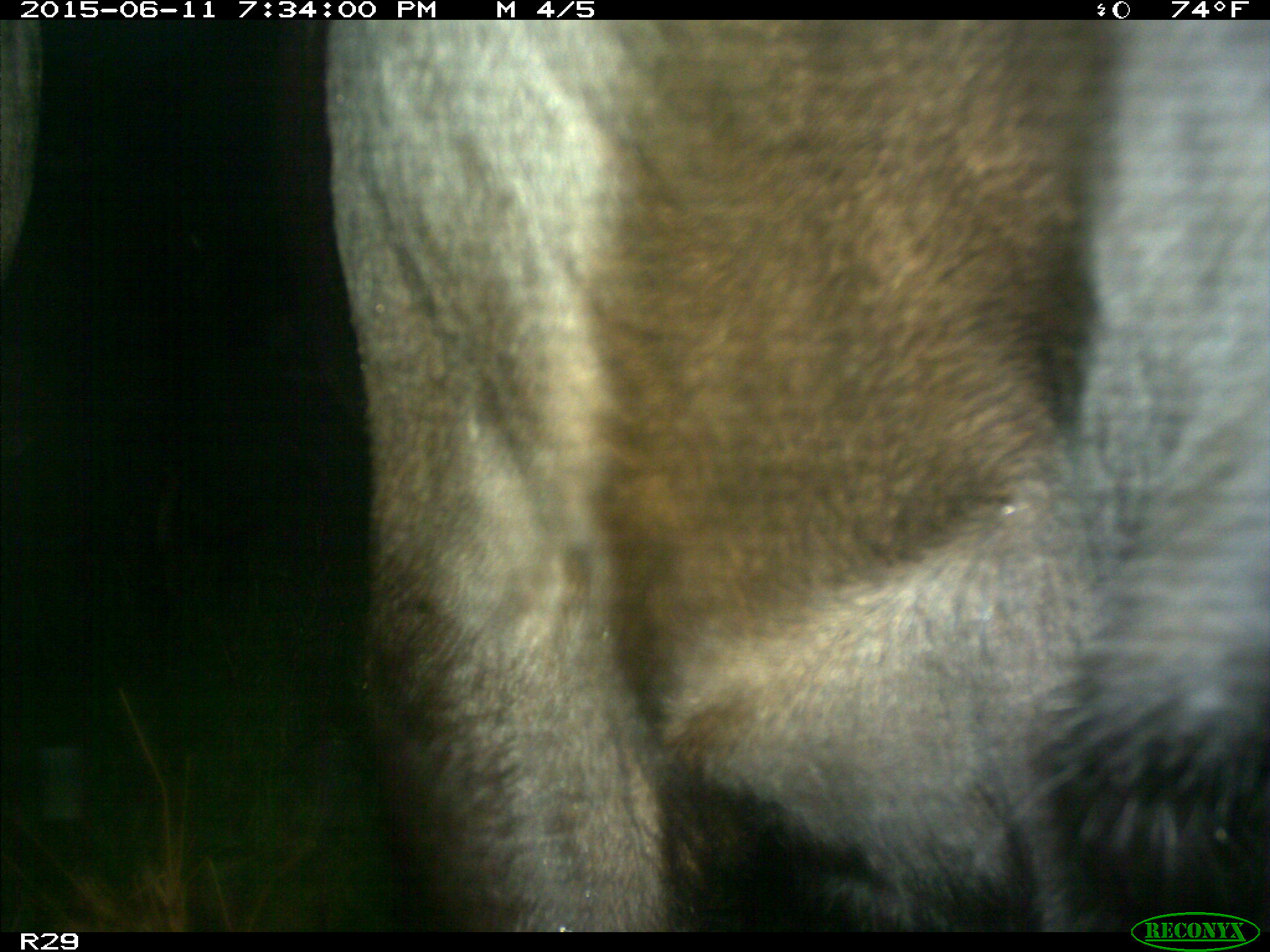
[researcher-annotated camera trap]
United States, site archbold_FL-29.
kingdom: Animalia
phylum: Chordata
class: Mammalia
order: Artiodactyla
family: Bovidae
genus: Bos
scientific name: Bos taurus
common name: domestic cow